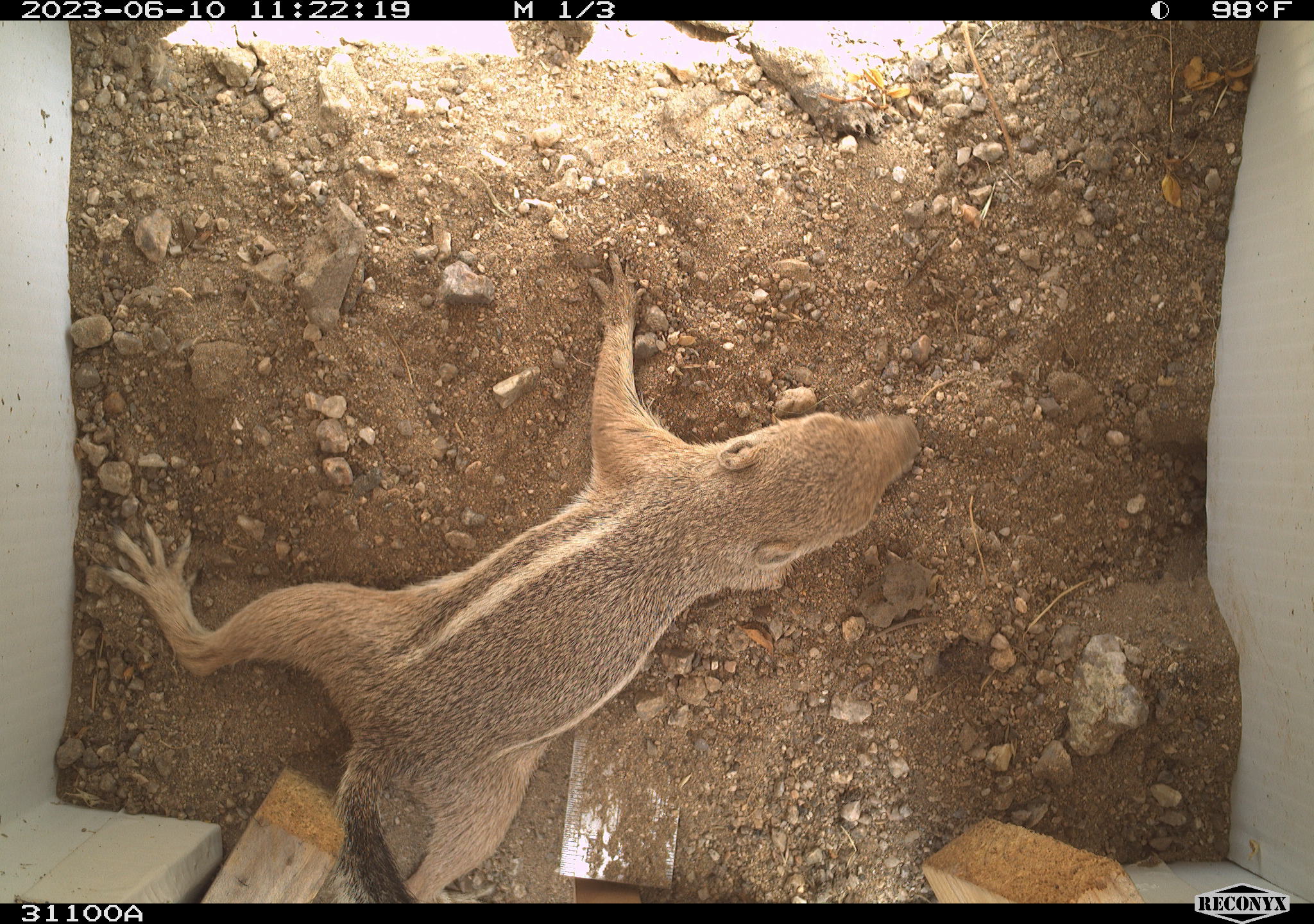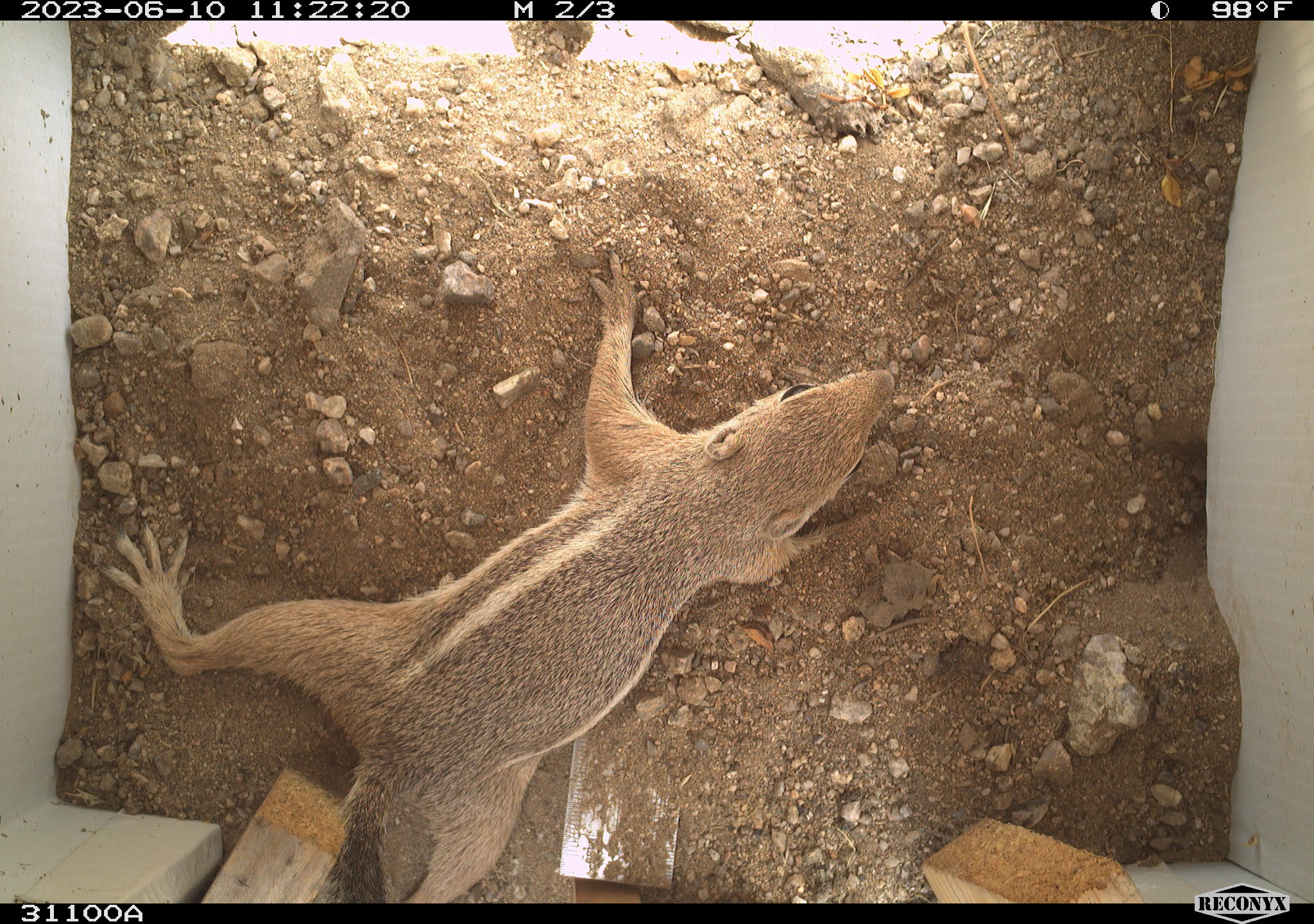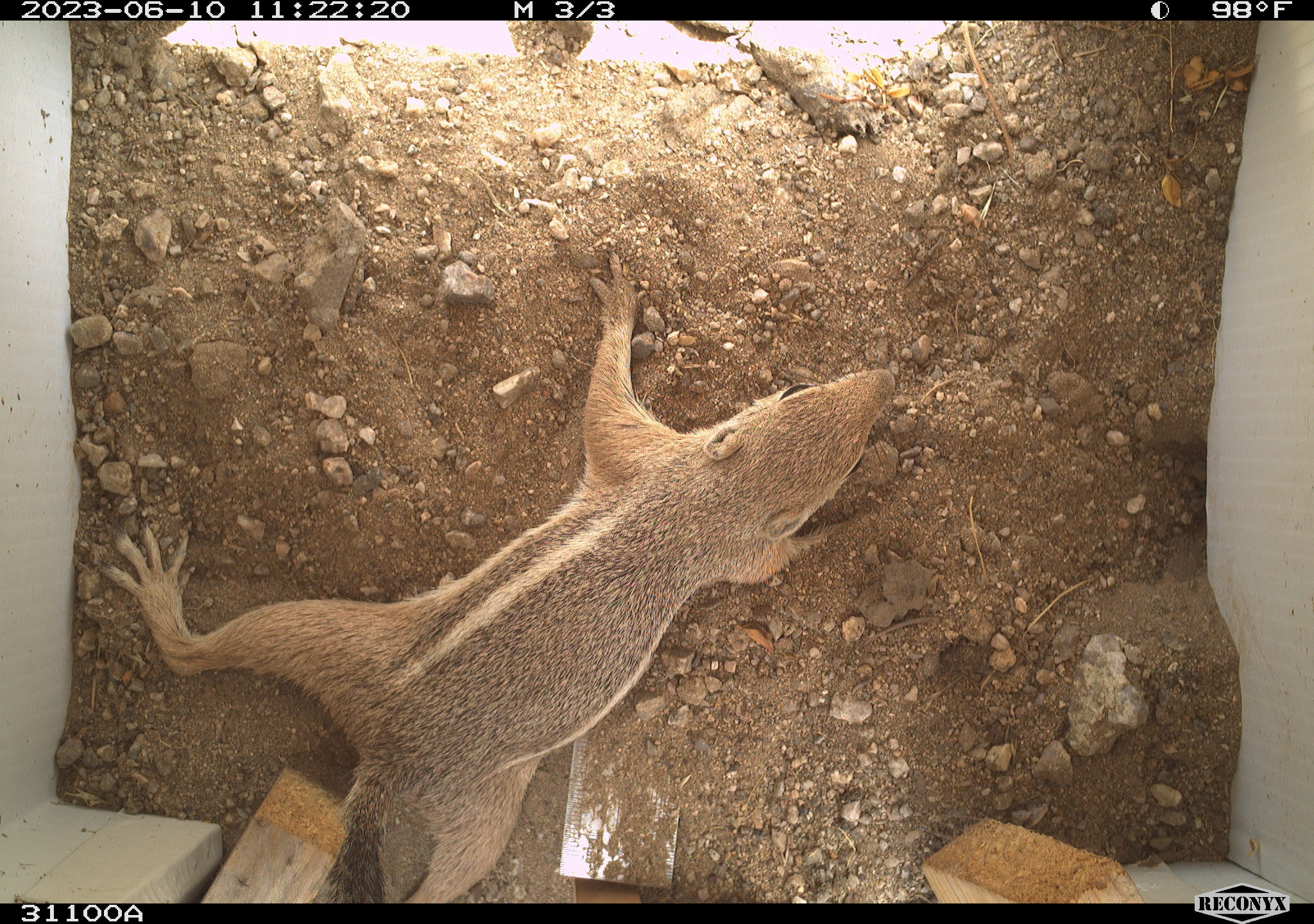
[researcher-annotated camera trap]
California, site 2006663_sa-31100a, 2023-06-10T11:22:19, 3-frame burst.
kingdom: Animalia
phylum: Chordata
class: Mammalia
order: Rodentia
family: Sciuridae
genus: Ammospermophilus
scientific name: Ammospermophilus leucurus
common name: white-tailed antelope squirrel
White-tailed antelope squirrel (Ammospermophilus leucurus).